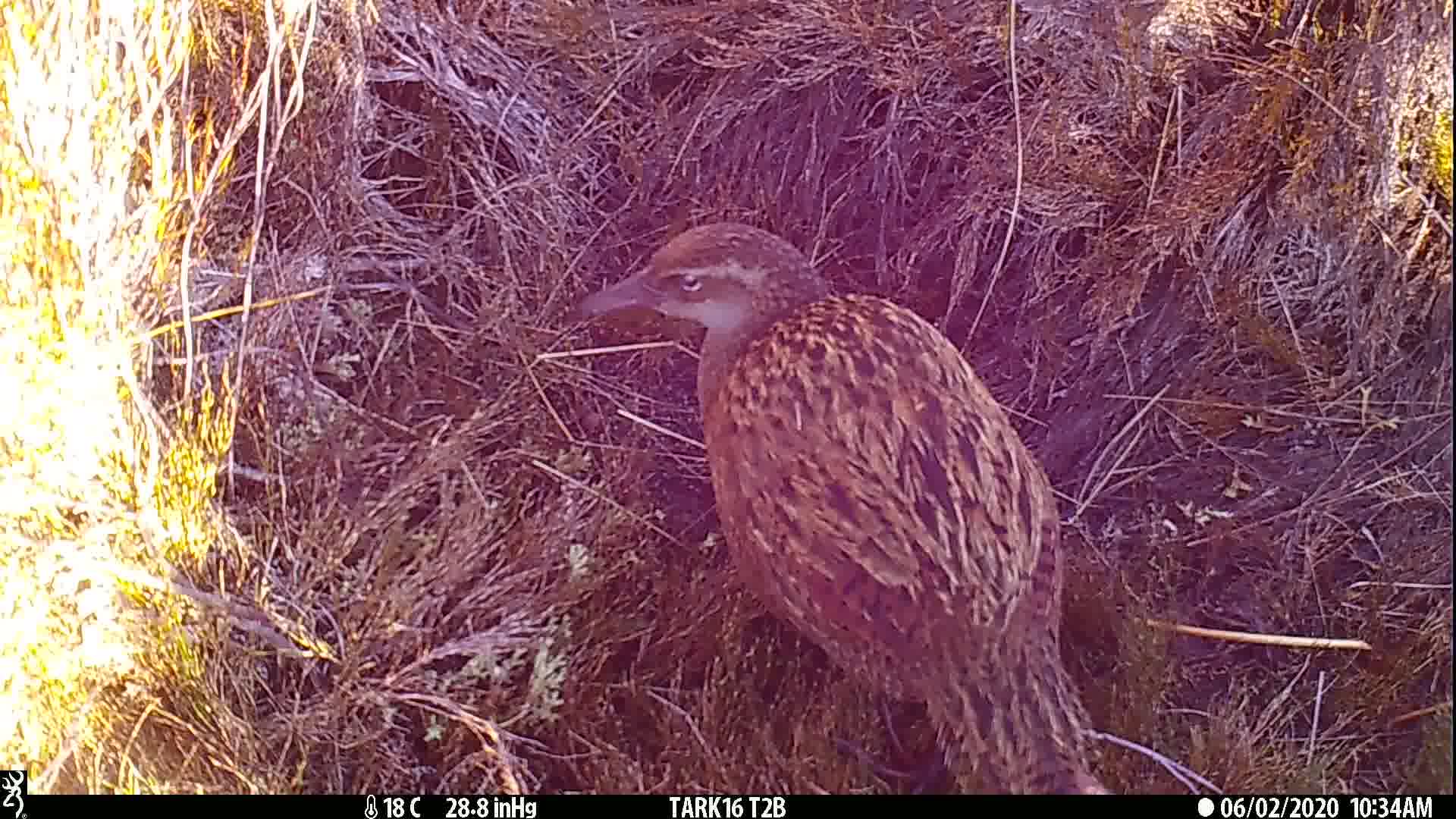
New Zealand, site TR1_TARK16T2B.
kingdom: Animalia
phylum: Chordata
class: Aves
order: Gruiformes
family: Rallidae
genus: Gallirallus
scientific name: Gallirallus australis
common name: weka